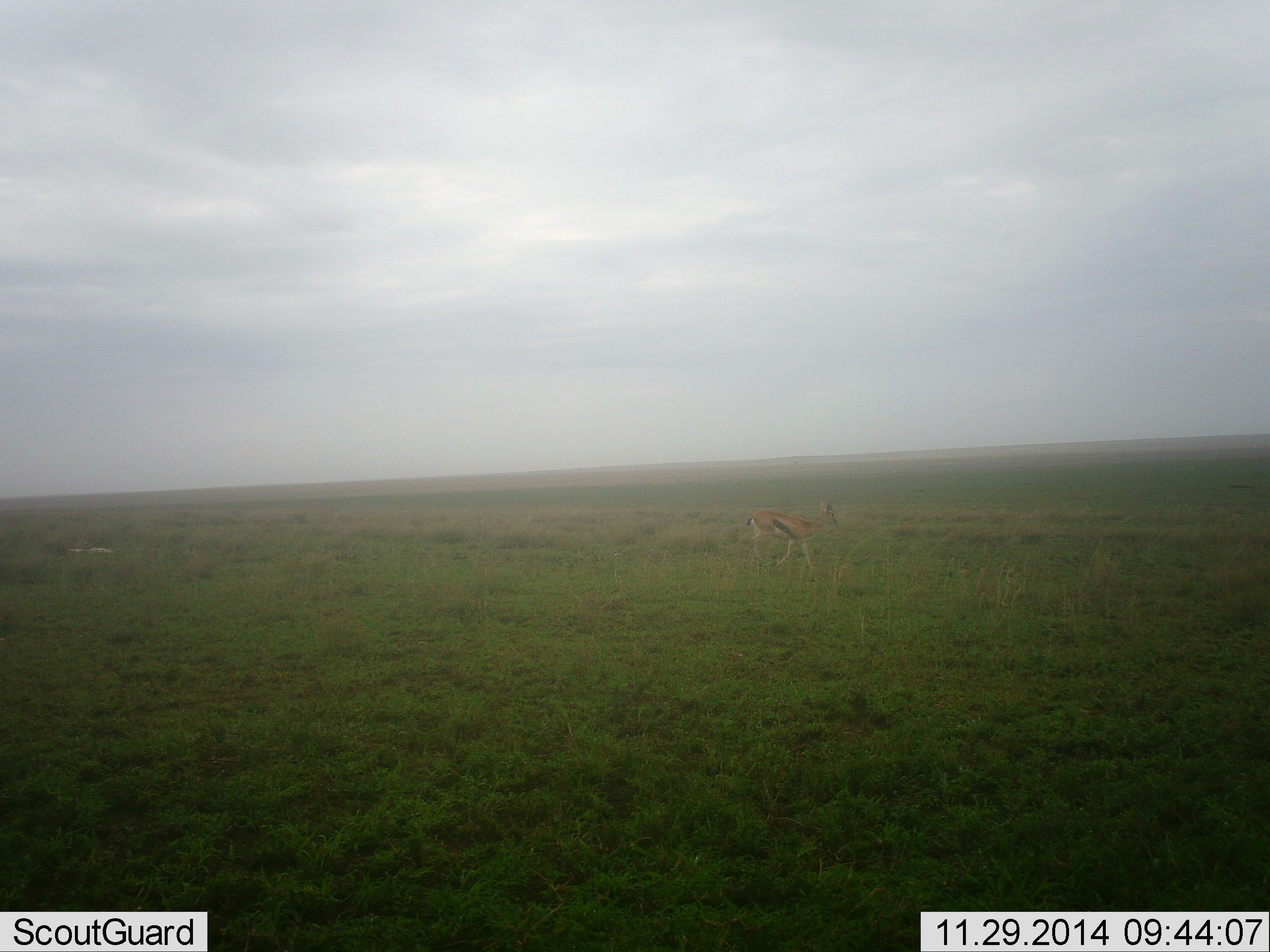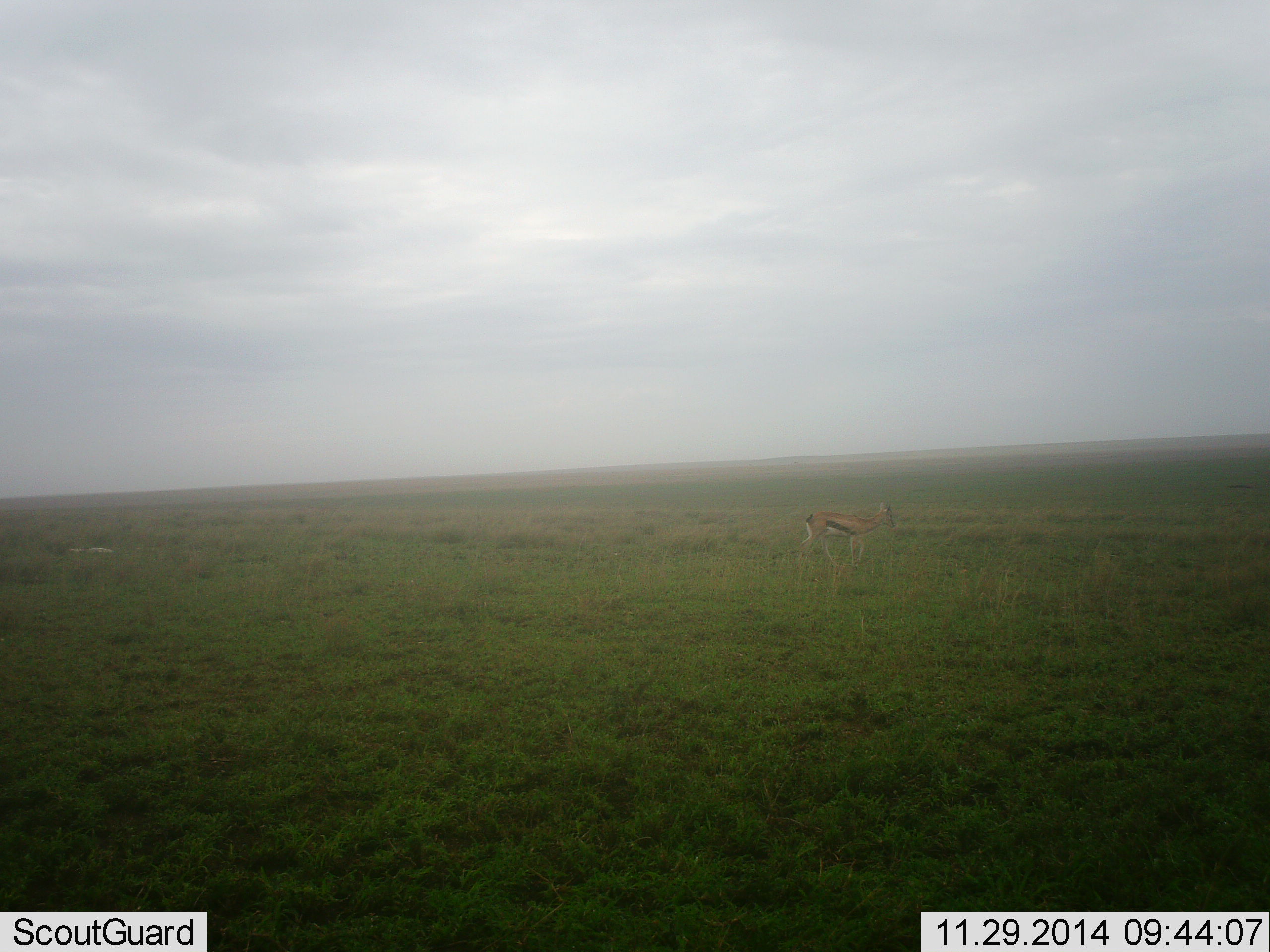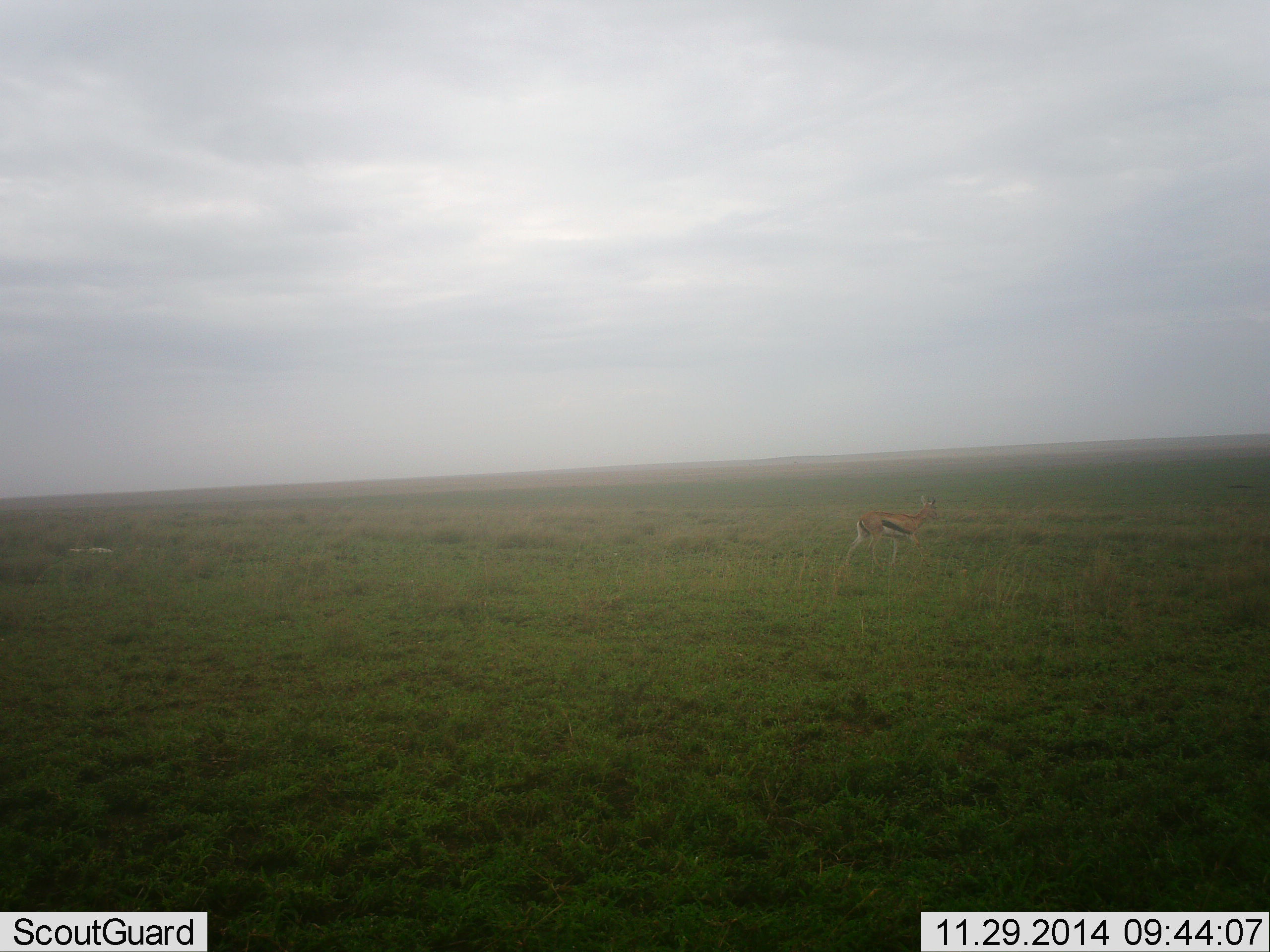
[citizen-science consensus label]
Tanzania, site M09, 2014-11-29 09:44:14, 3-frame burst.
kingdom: Animalia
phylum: Chordata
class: Mammalia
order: Artiodactyla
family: Bovidae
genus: Eudorcas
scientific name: Eudorcas thomsonii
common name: thomson's gazelle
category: gazellethomsons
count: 1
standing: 40%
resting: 0%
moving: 60%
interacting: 0%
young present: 0%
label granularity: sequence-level